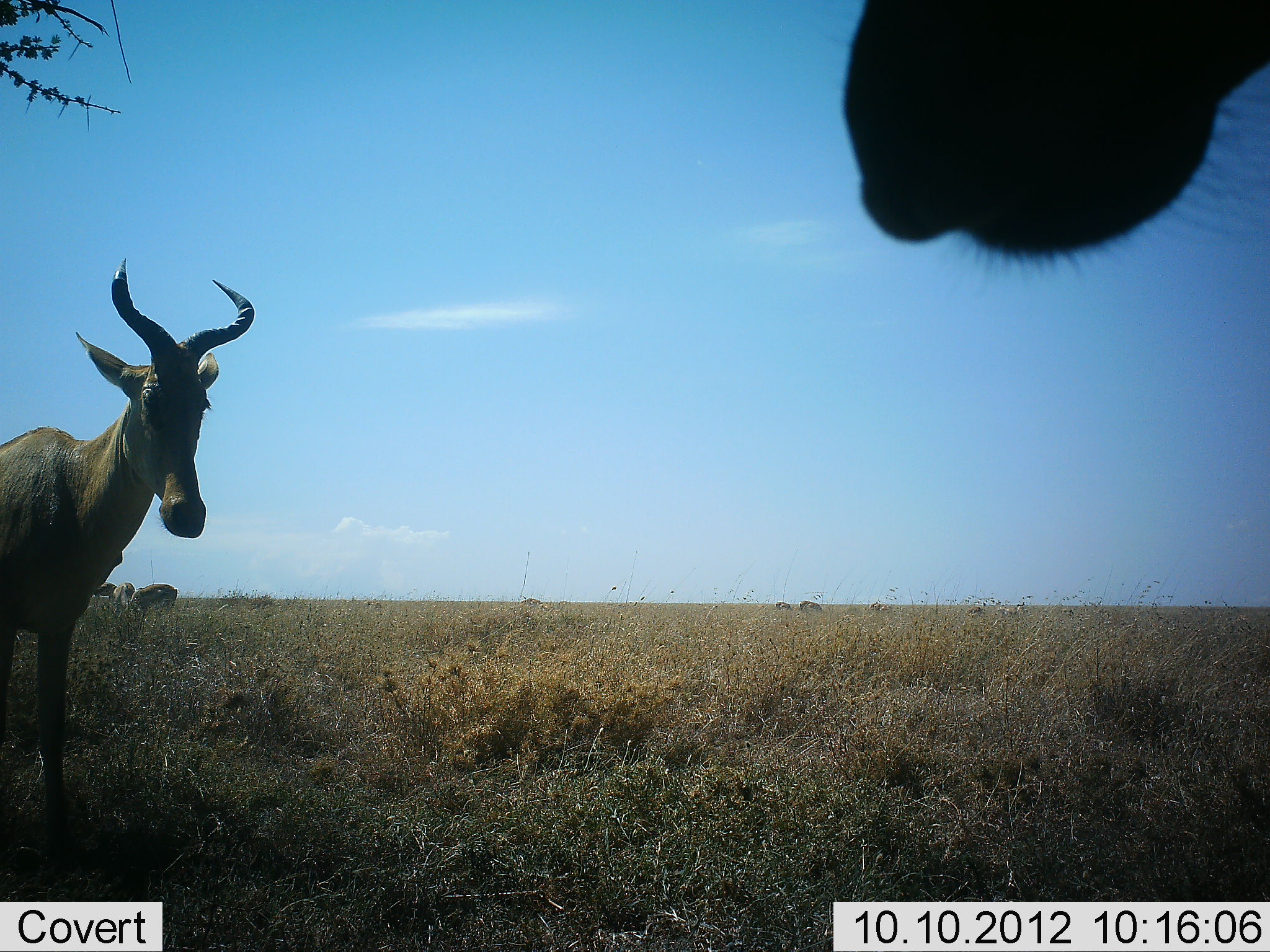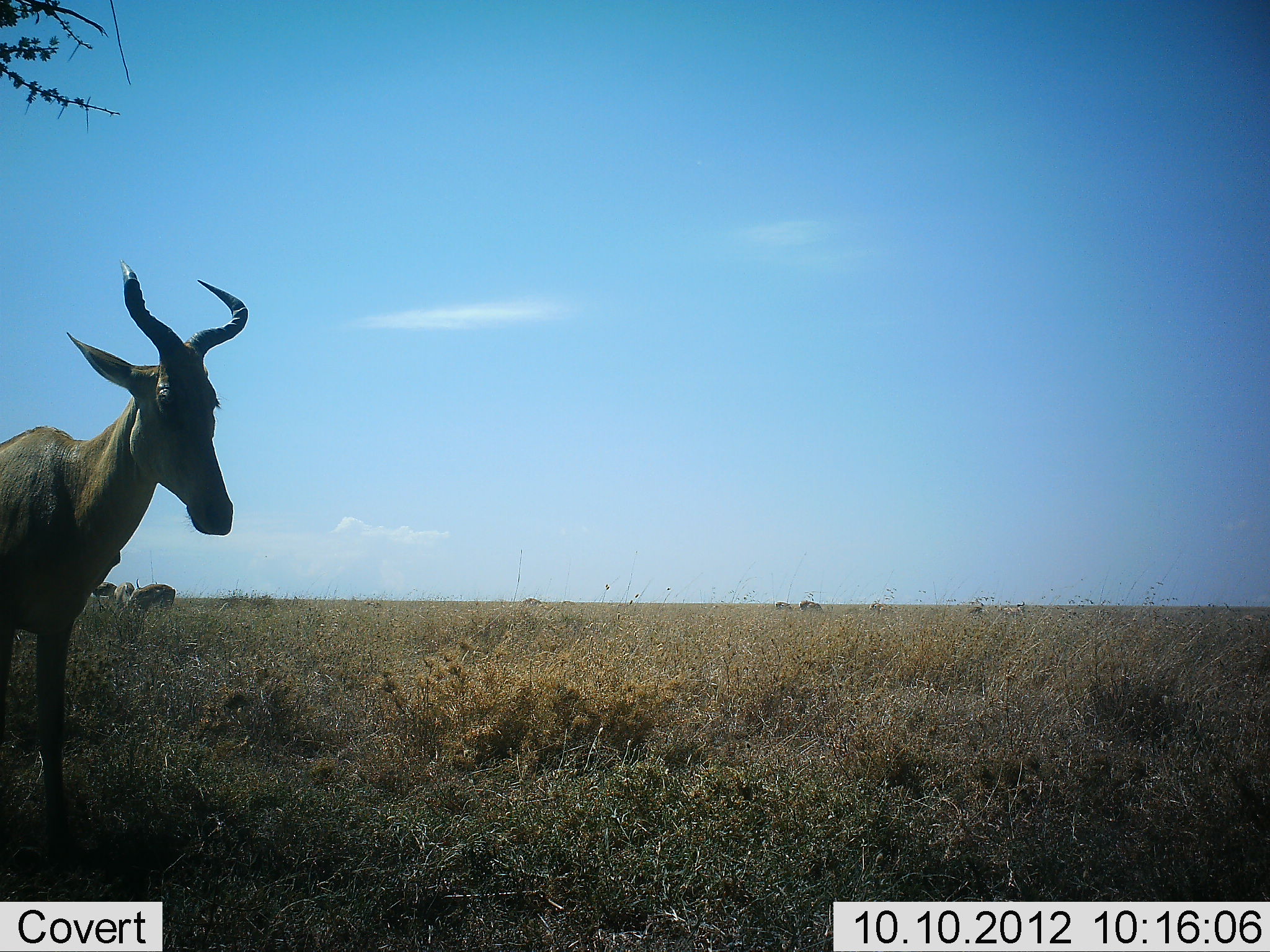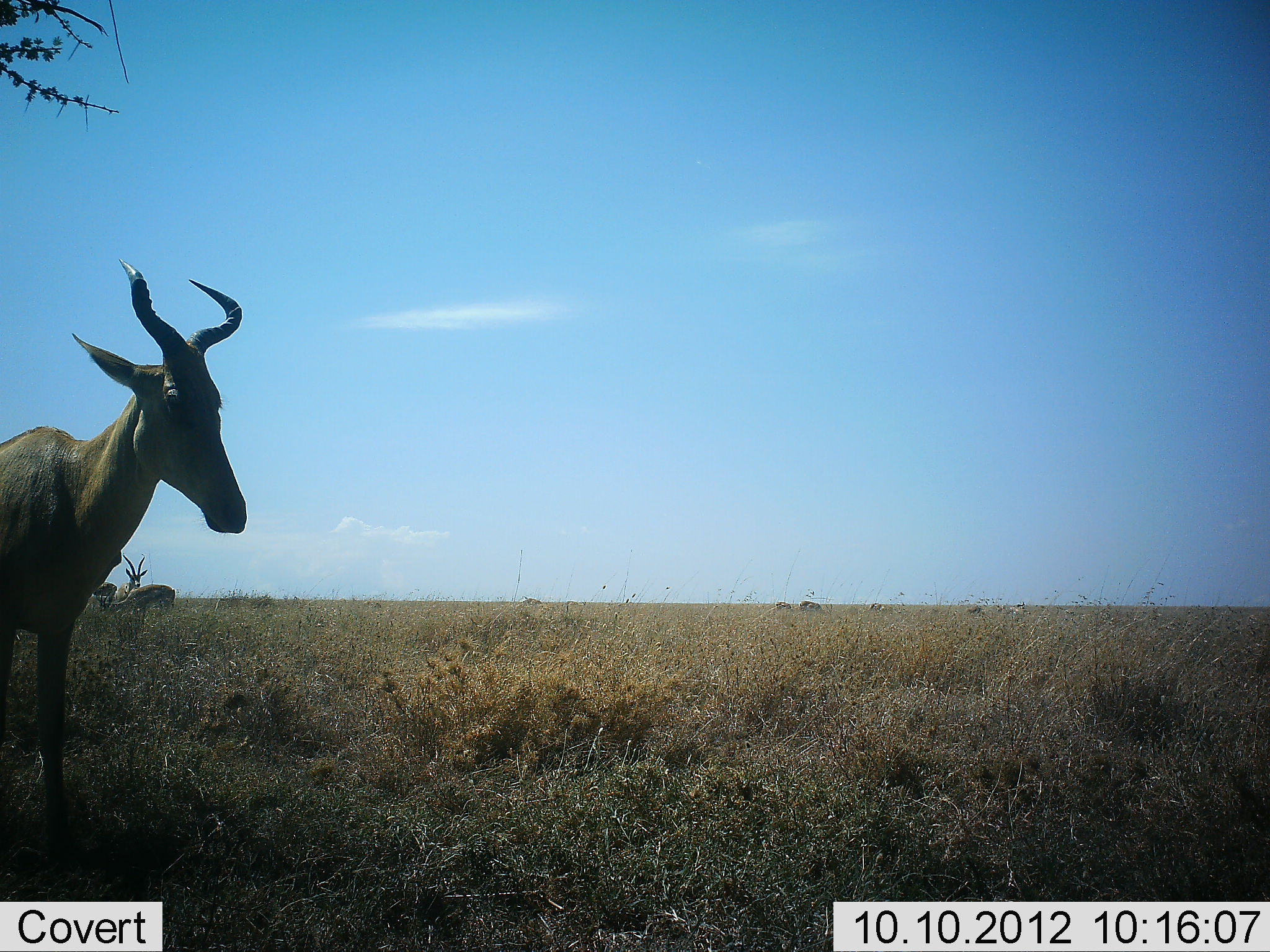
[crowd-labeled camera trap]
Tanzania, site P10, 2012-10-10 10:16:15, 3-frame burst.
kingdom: Animalia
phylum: Chordata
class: Mammalia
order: Artiodactyla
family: Bovidae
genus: Alcelaphus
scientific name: Alcelaphus buselaphus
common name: hartebeest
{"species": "hartebeest (Alcelaphus buselaphus)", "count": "2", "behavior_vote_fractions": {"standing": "88%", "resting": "6%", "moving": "0%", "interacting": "6%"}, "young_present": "0%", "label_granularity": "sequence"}